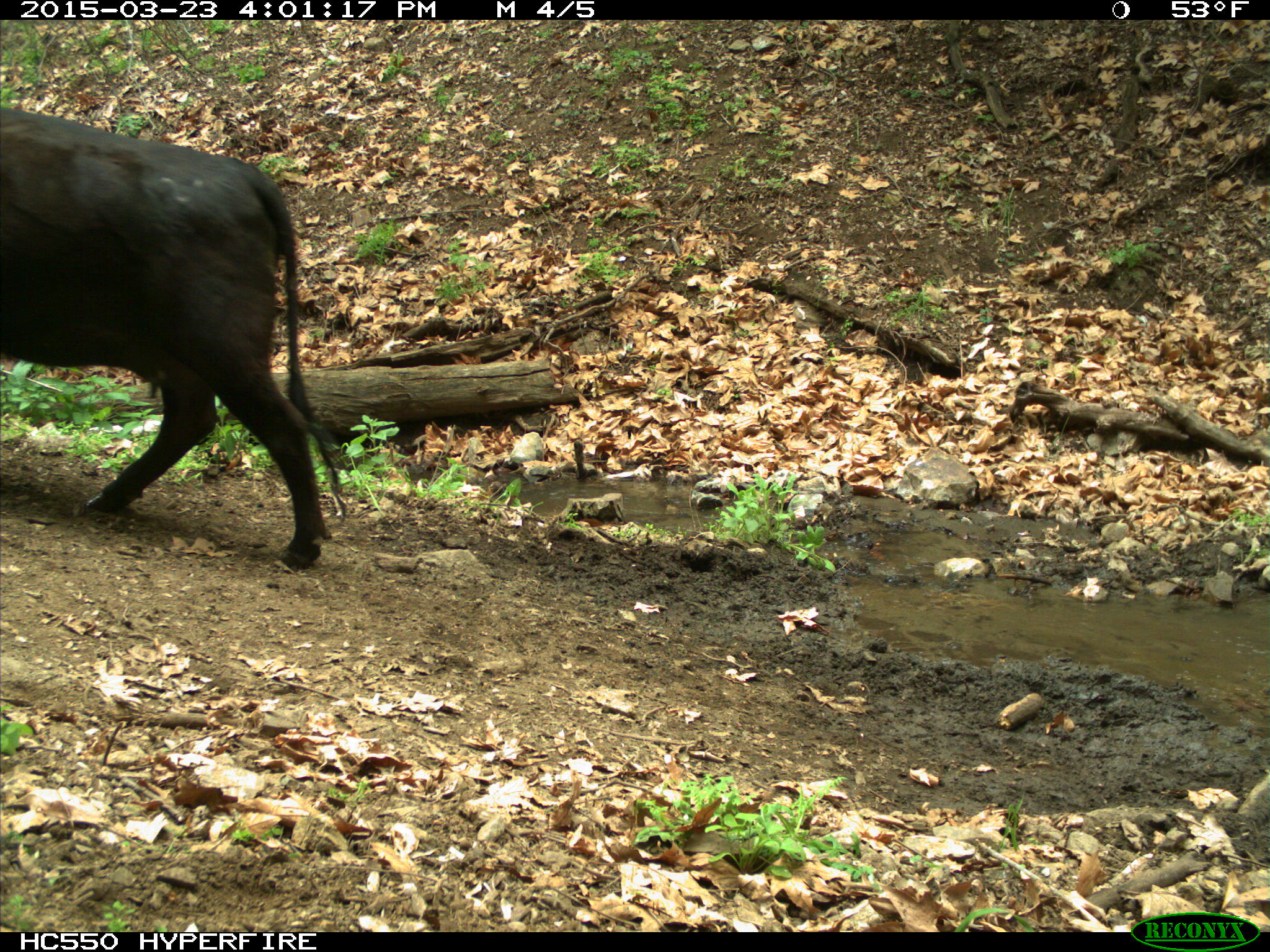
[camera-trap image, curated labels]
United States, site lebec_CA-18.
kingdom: Animalia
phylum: Chordata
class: Mammalia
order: Artiodactyla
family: Bovidae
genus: Bos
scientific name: Bos taurus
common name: domestic cow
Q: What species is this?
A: Bos taurus (domestic cow).